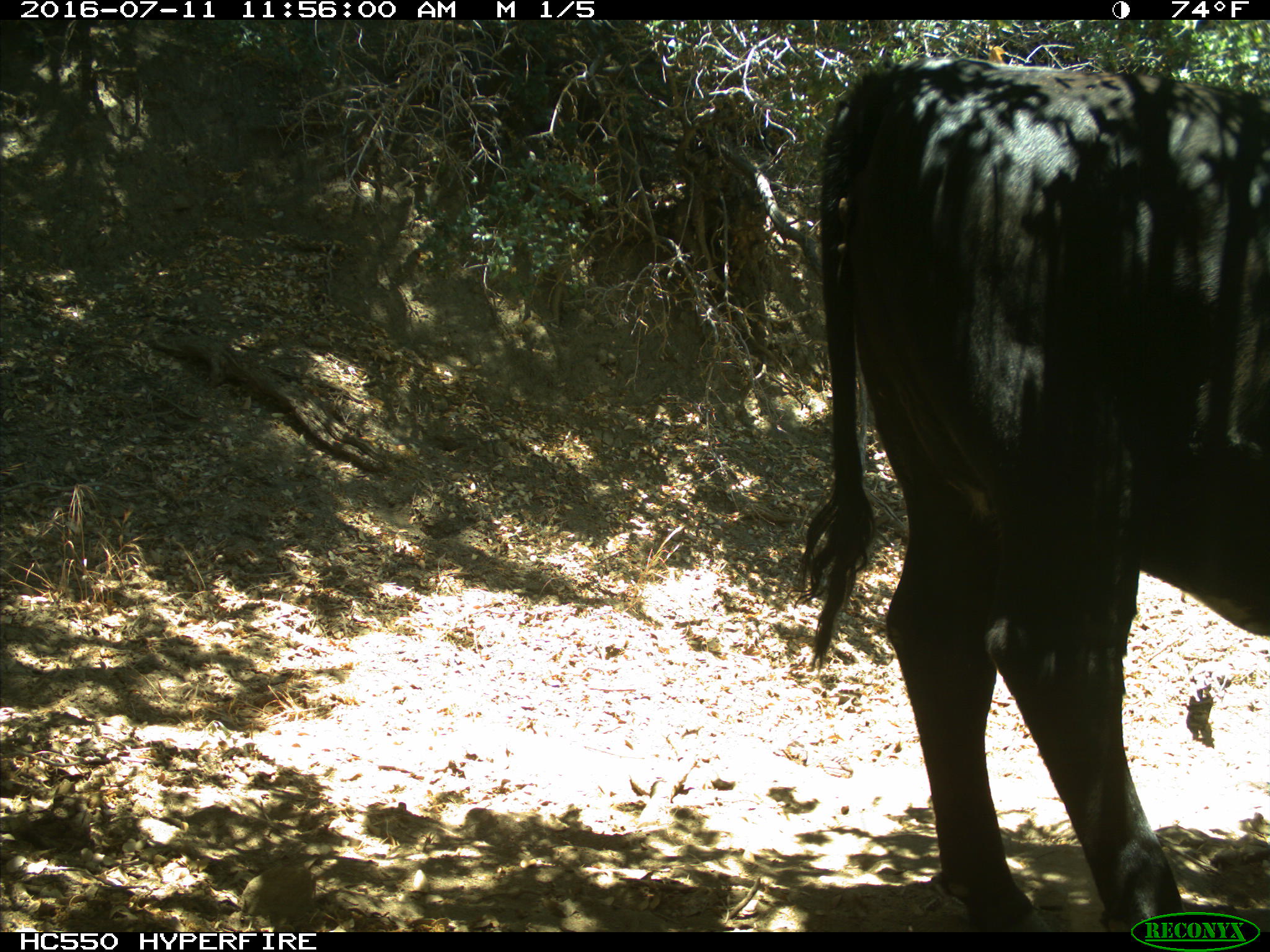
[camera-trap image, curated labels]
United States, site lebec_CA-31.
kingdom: Animalia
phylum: Chordata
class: Mammalia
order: Artiodactyla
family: Bovidae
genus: Bos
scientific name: Bos taurus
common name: domestic cow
Bos taurus (domestic cow).